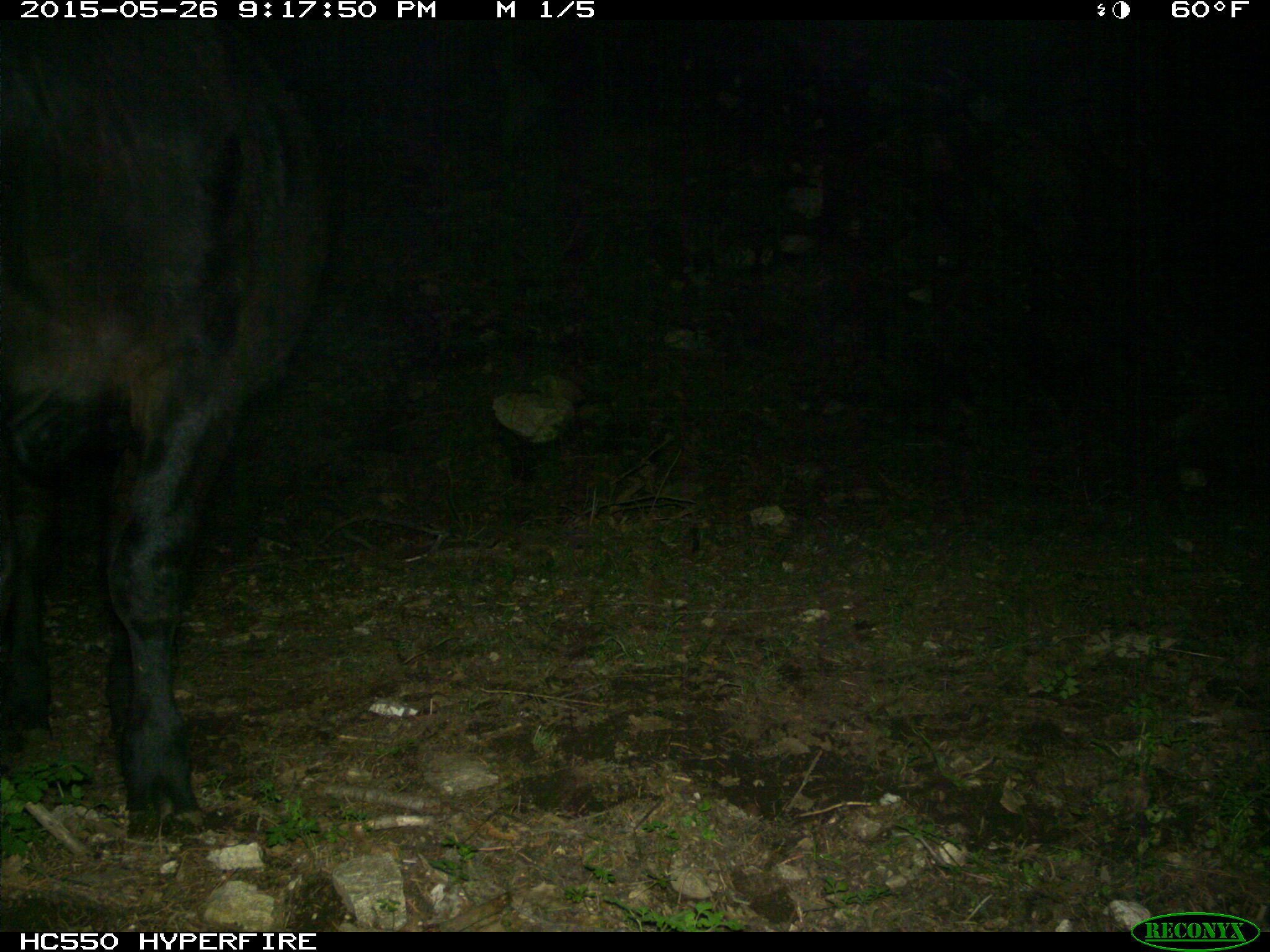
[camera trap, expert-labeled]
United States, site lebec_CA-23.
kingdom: Animalia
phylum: Chordata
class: Mammalia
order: Artiodactyla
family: Bovidae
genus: Bos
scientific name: Bos taurus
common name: domestic cow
Bos taurus (domestic cow).